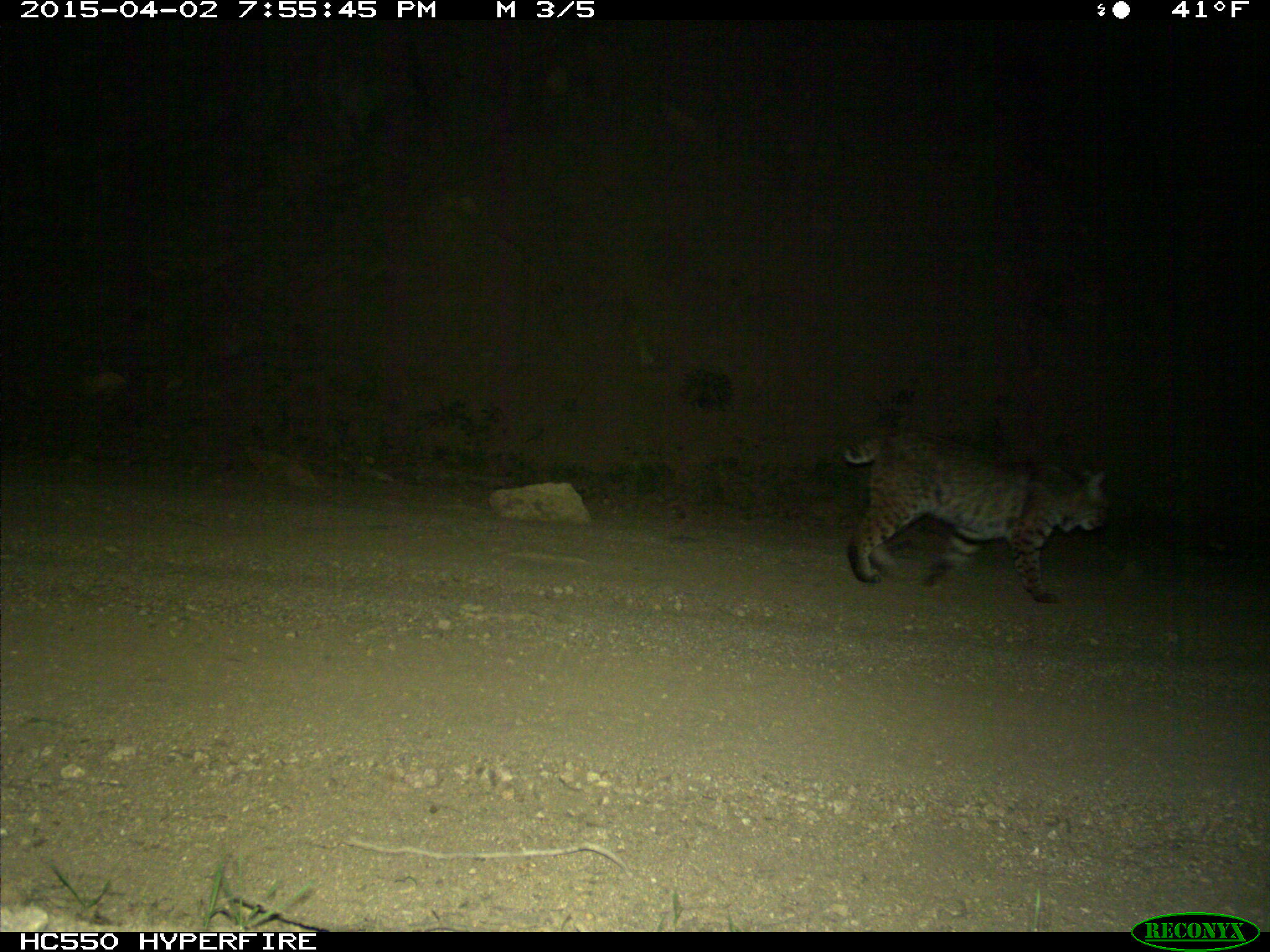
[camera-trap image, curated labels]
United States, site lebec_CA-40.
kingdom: Animalia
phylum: Chordata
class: Mammalia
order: Carnivora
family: Felidae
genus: Lynx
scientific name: Lynx rufus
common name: bobcat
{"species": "Lynx rufus (bobcat)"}